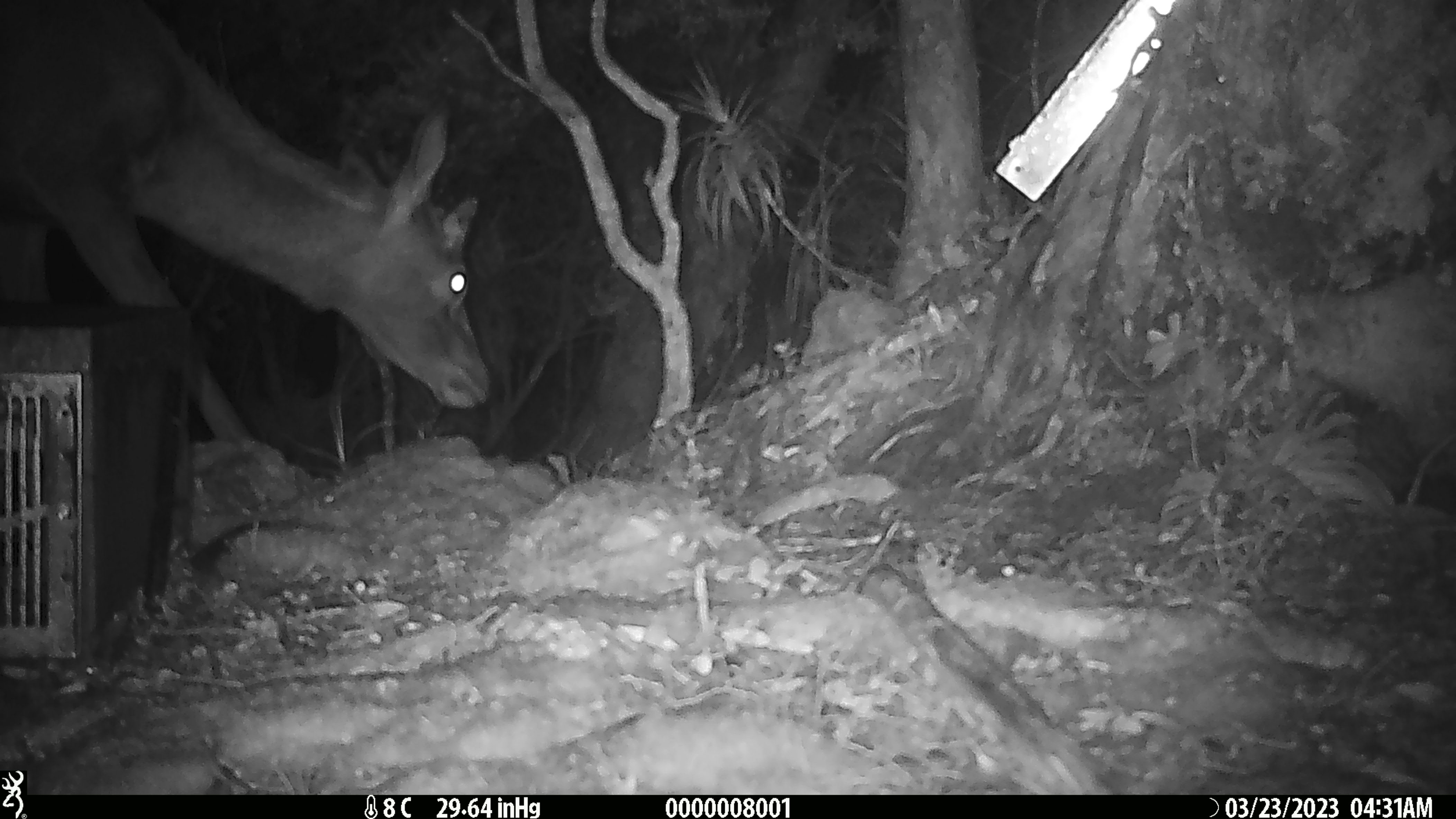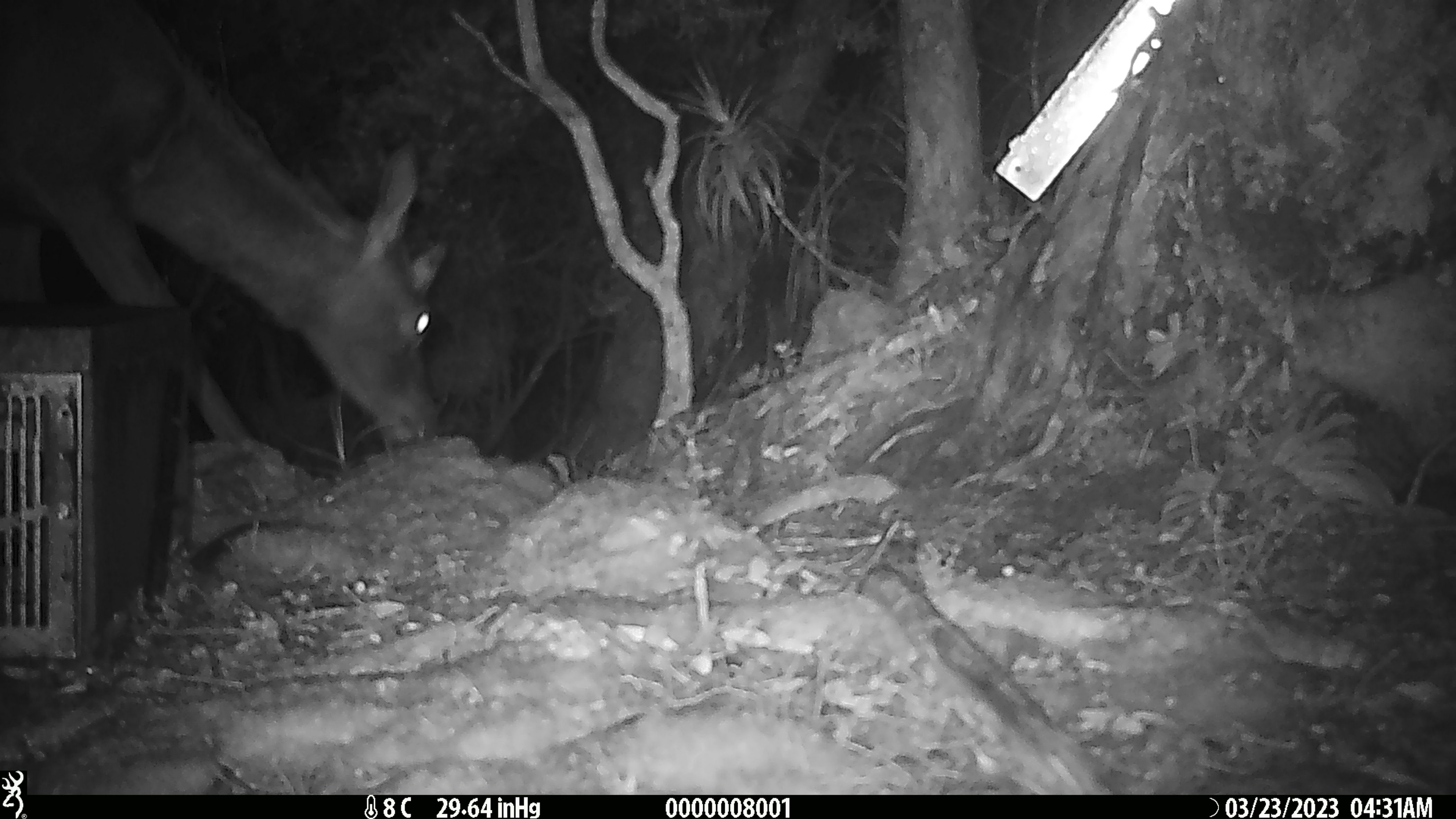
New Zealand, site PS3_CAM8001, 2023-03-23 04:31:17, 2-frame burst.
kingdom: Animalia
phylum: Chordata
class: Mammalia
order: Artiodactyla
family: Cervidae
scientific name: Cervidae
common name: deer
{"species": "deer (Cervidae)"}